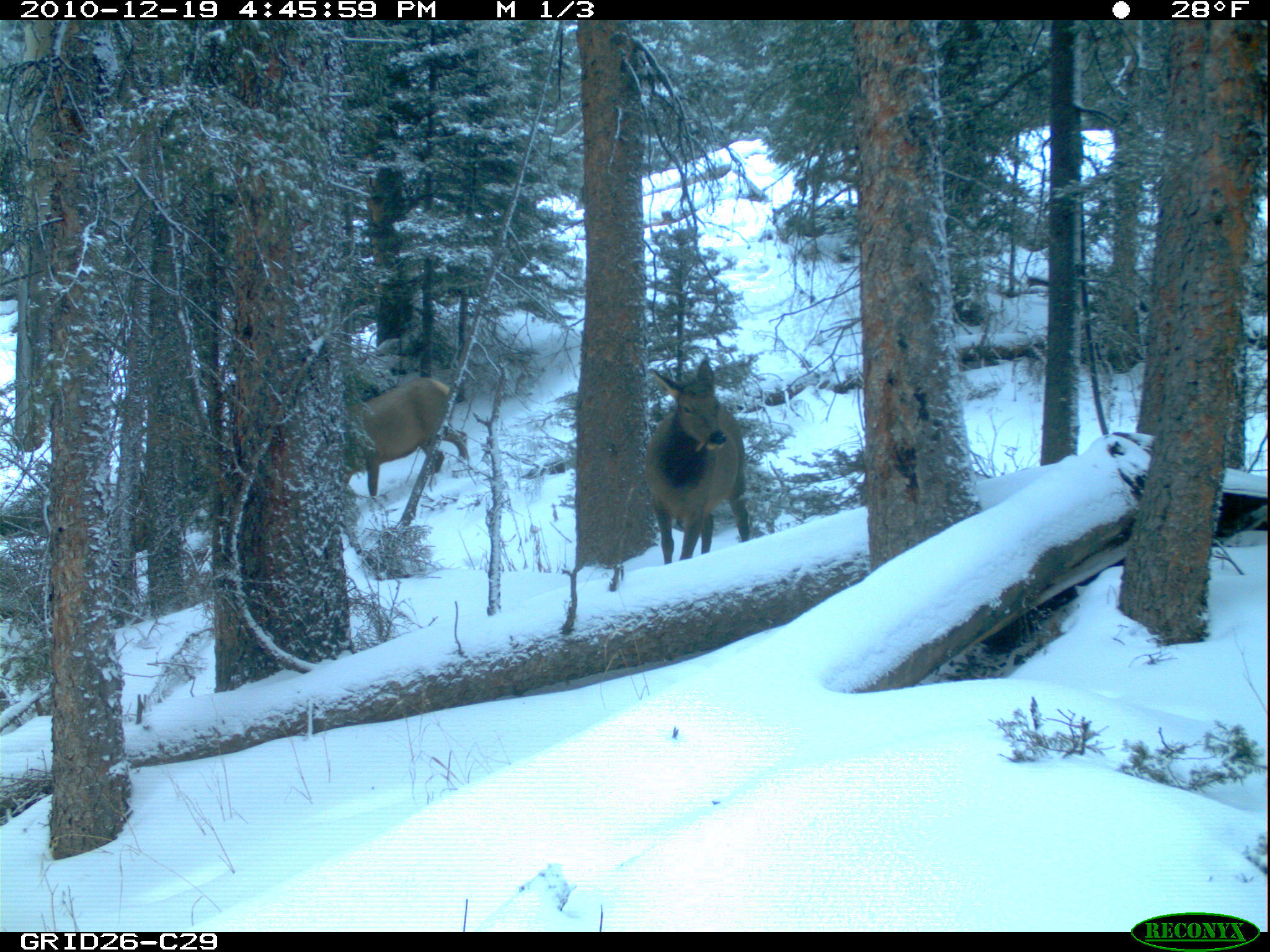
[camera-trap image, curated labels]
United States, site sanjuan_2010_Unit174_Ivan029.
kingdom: Animalia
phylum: Chordata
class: Mammalia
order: Artiodactyla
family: Cervidae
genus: Cervus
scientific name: Cervus elaphus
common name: red deer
Cervus elaphus (red deer).